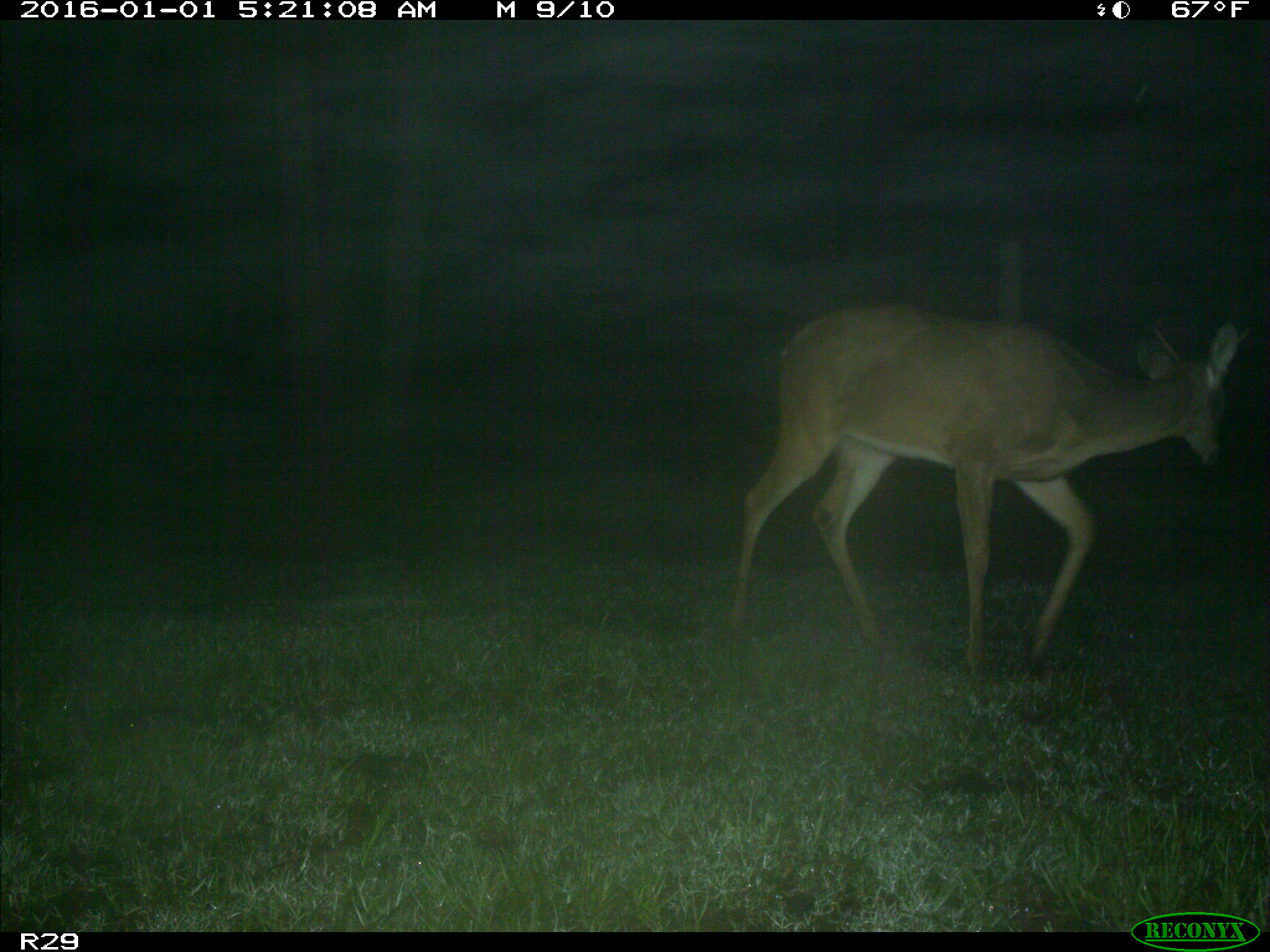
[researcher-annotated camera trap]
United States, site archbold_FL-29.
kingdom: Animalia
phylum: Chordata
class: Mammalia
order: Artiodactyla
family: Cervidae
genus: Odocoileus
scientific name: Odocoileus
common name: deer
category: unidentified deer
Unidentified deer (deer) (Odocoileus).